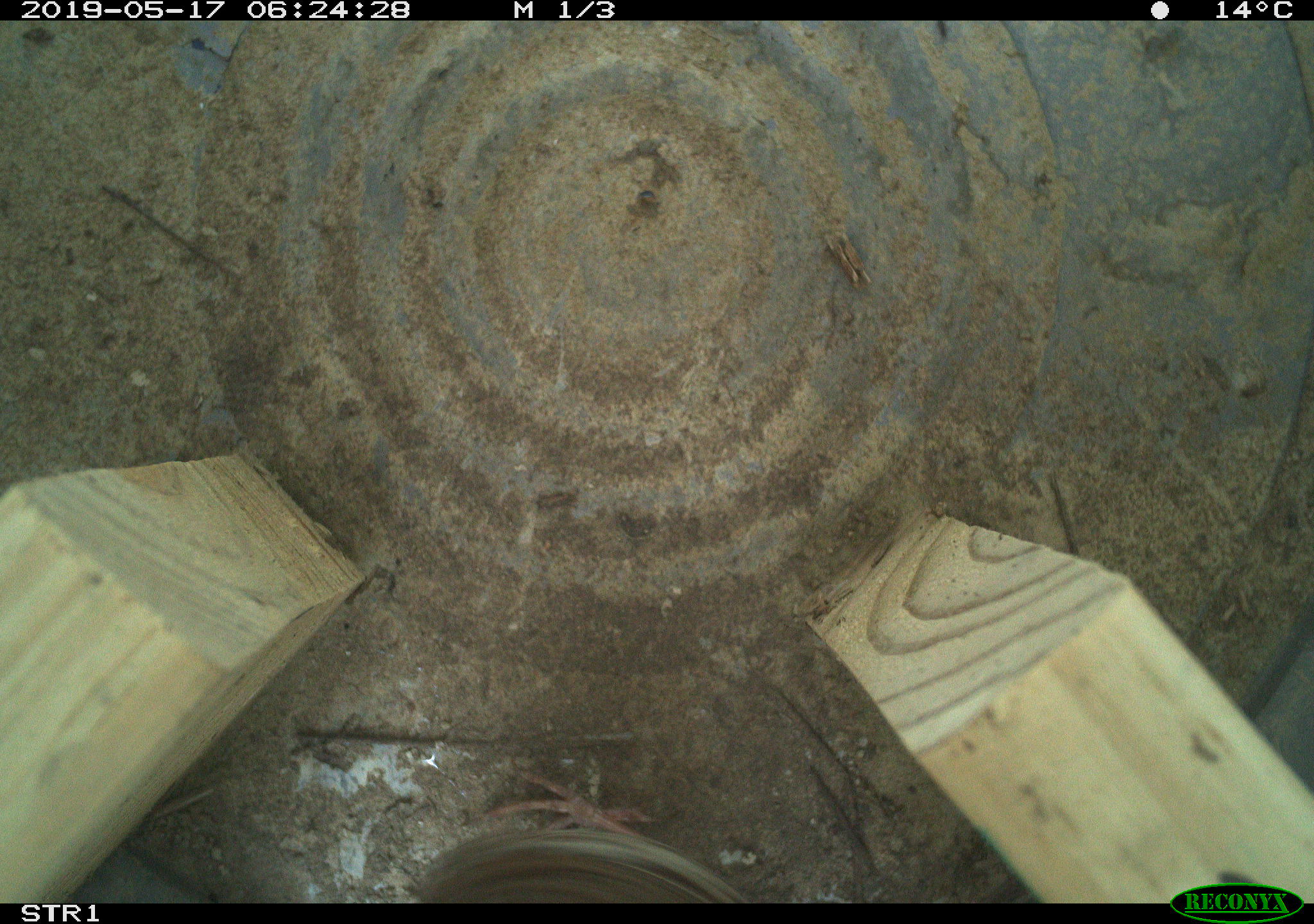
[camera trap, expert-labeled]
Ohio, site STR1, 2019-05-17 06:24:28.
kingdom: Animalia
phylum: Chordata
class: Aves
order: Passeriformes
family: Passerellidae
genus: Melospiza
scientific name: Melospiza melodia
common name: song sparrow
Song sparrow (Melospiza melodia).